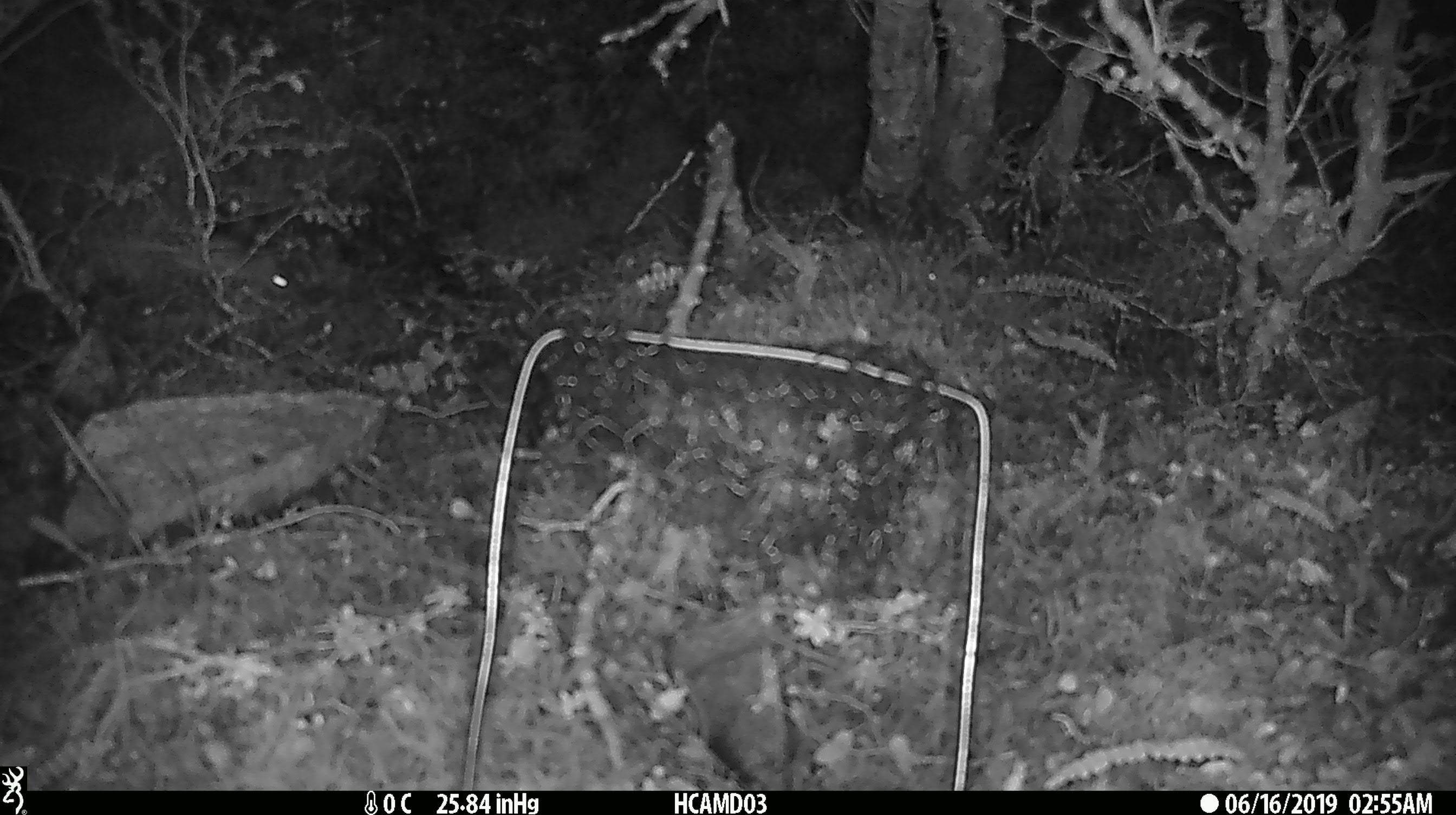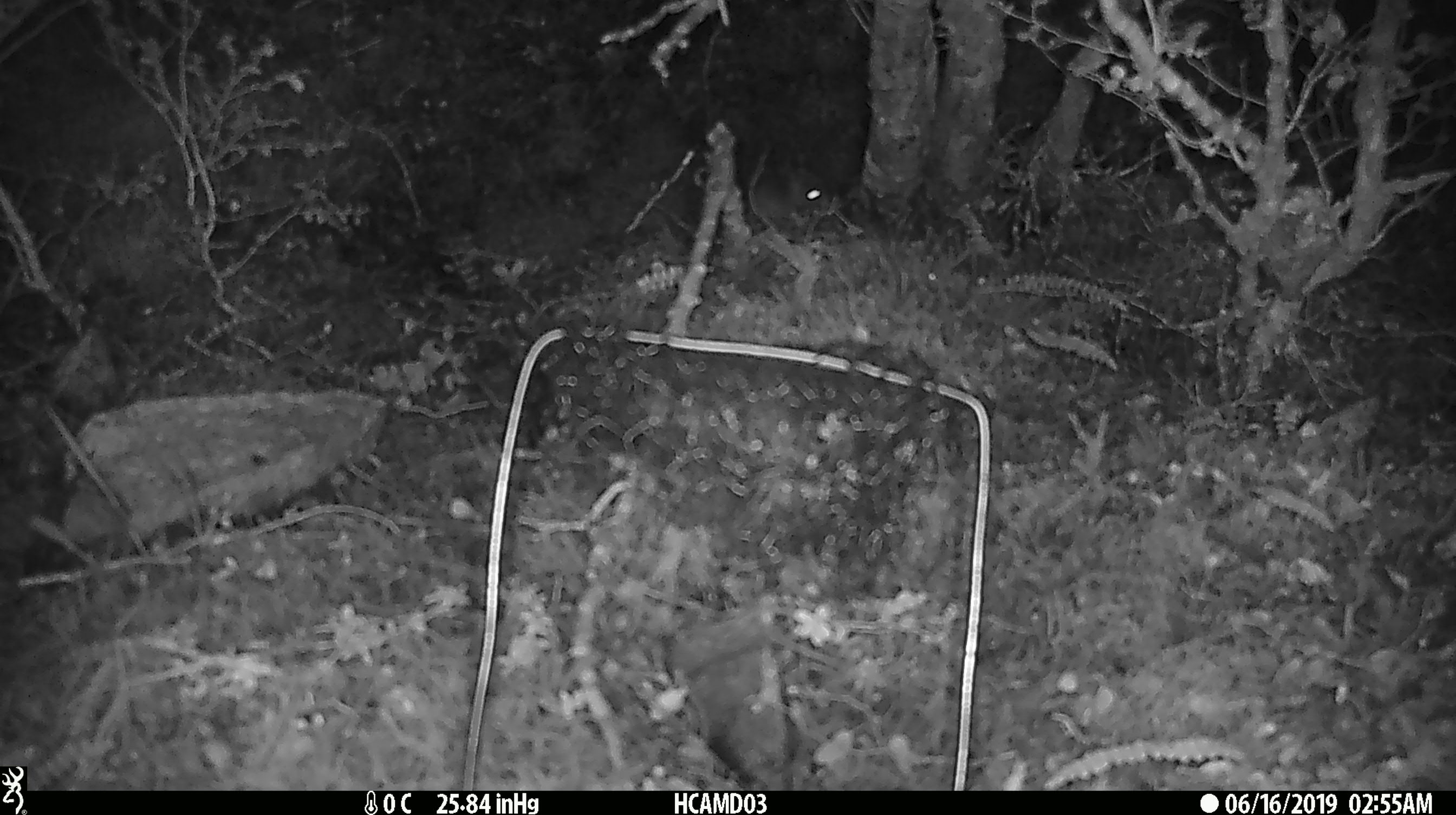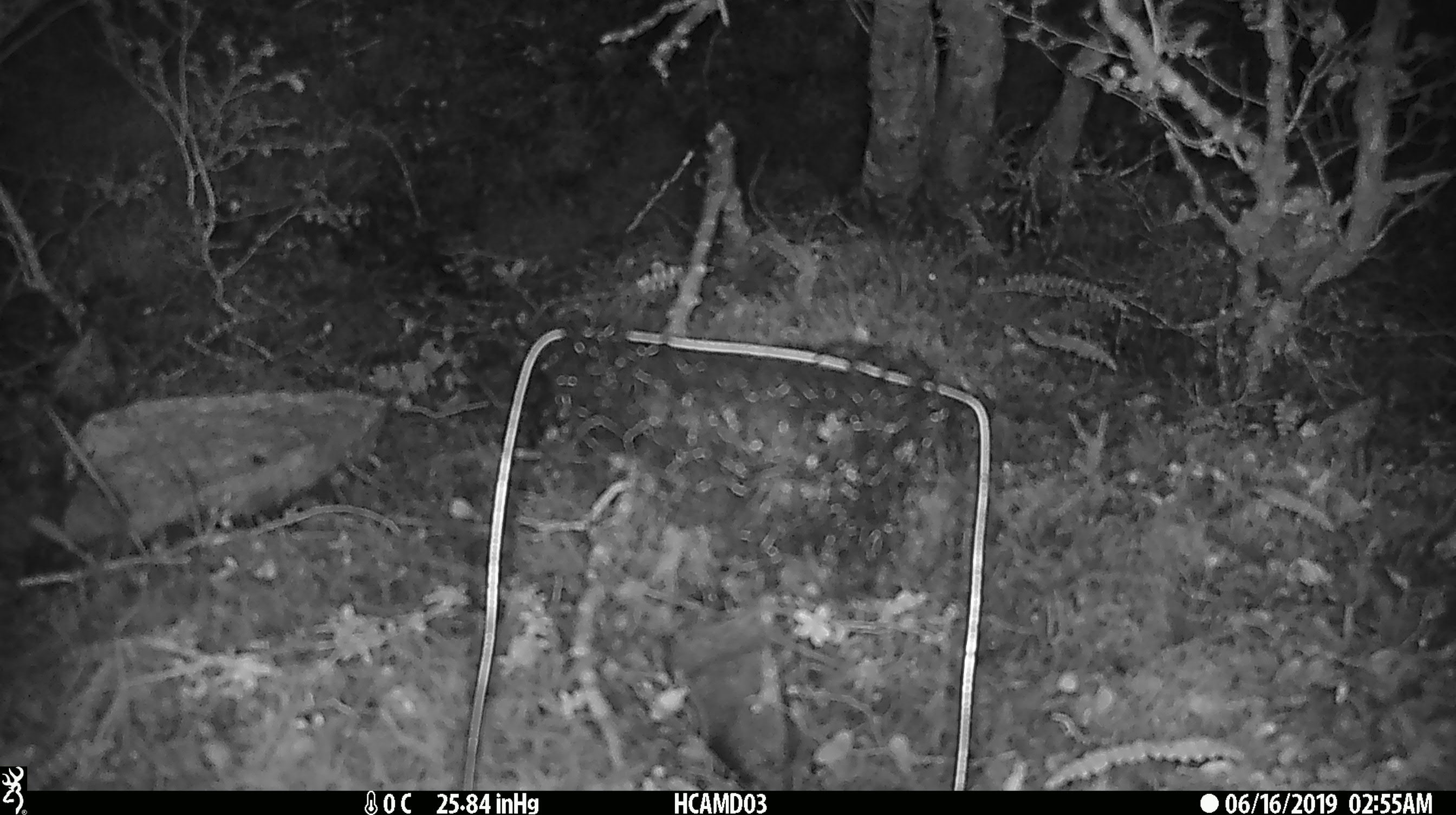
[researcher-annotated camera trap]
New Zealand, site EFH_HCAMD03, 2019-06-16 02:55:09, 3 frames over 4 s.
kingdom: Animalia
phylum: Chordata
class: Mammalia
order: Rodentia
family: Muridae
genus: Mus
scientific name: Mus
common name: mouse